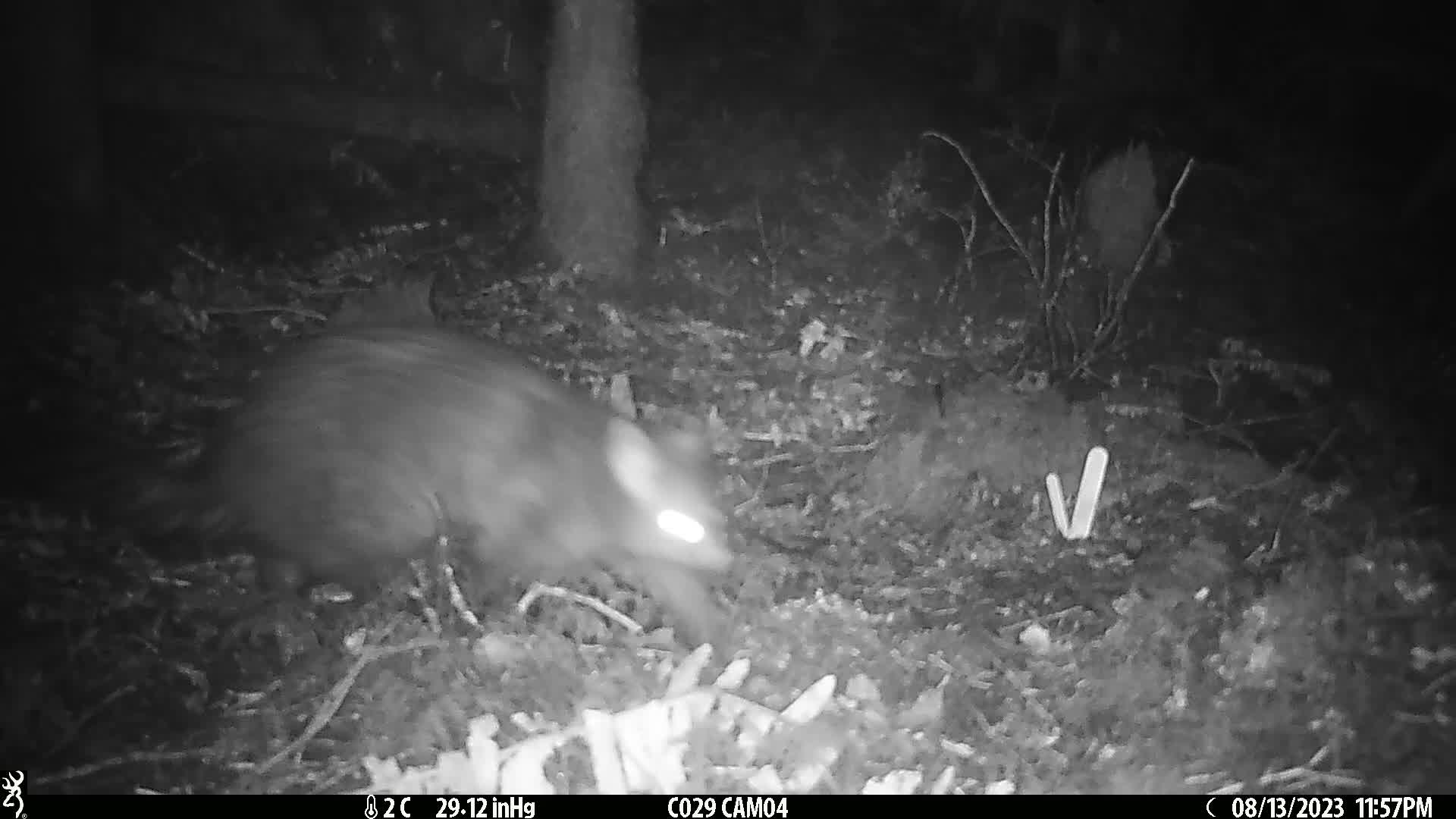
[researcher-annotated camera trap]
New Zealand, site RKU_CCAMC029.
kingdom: Animalia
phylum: Chordata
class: Mammalia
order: Diprotodontia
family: Phalangeridae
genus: Trichosurus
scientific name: Trichosurus vulpecula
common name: common brushtail possum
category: possum